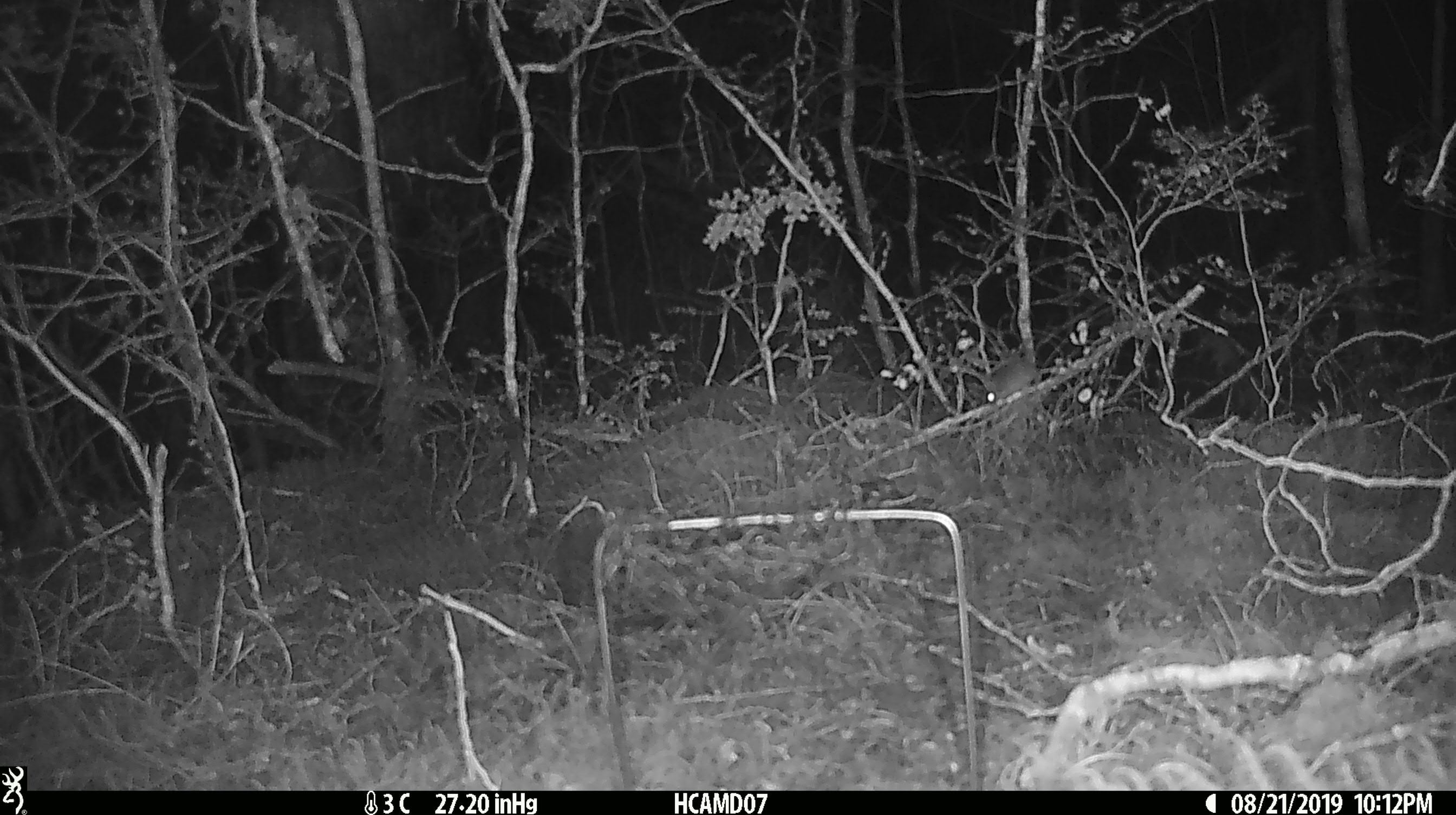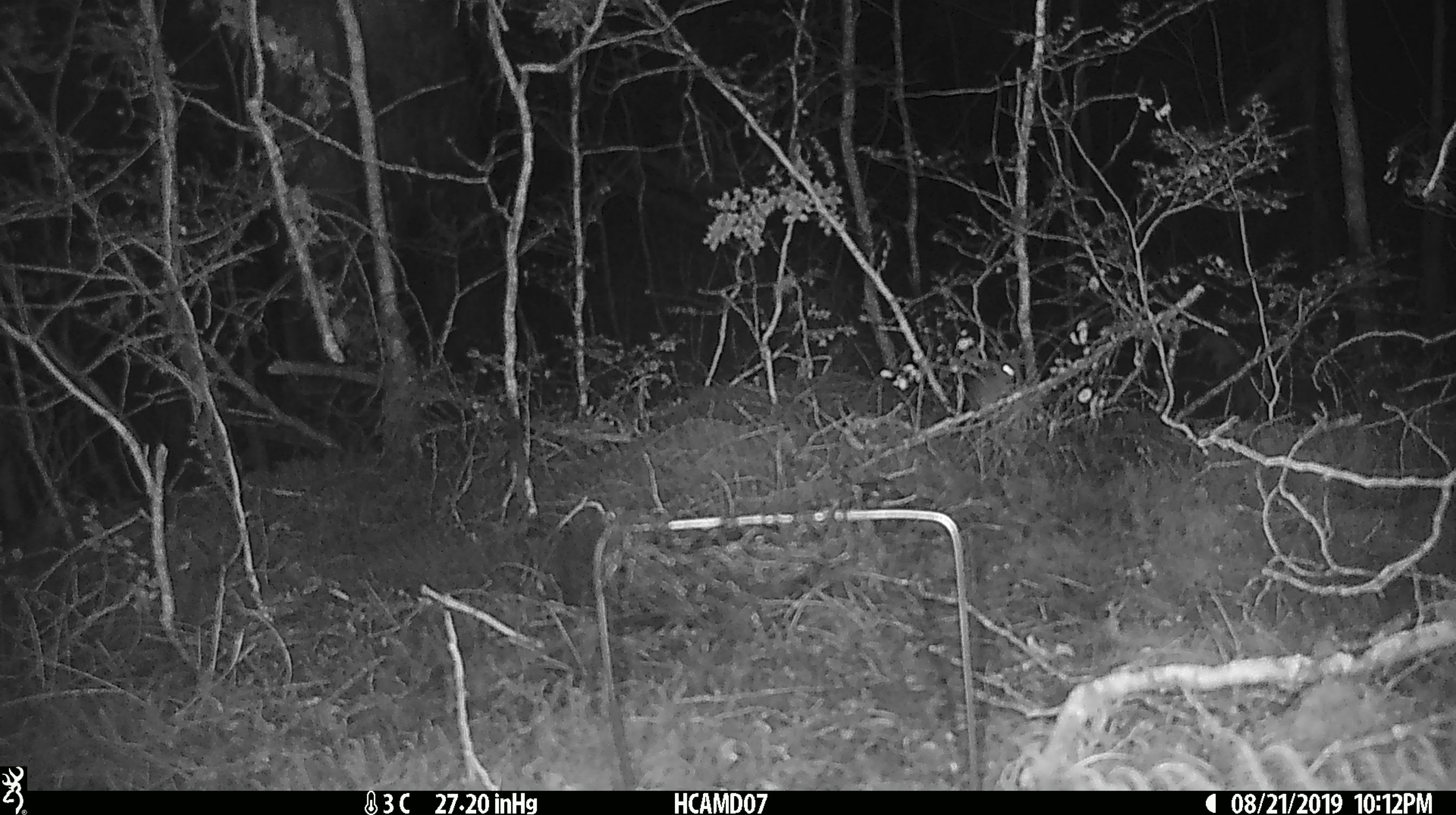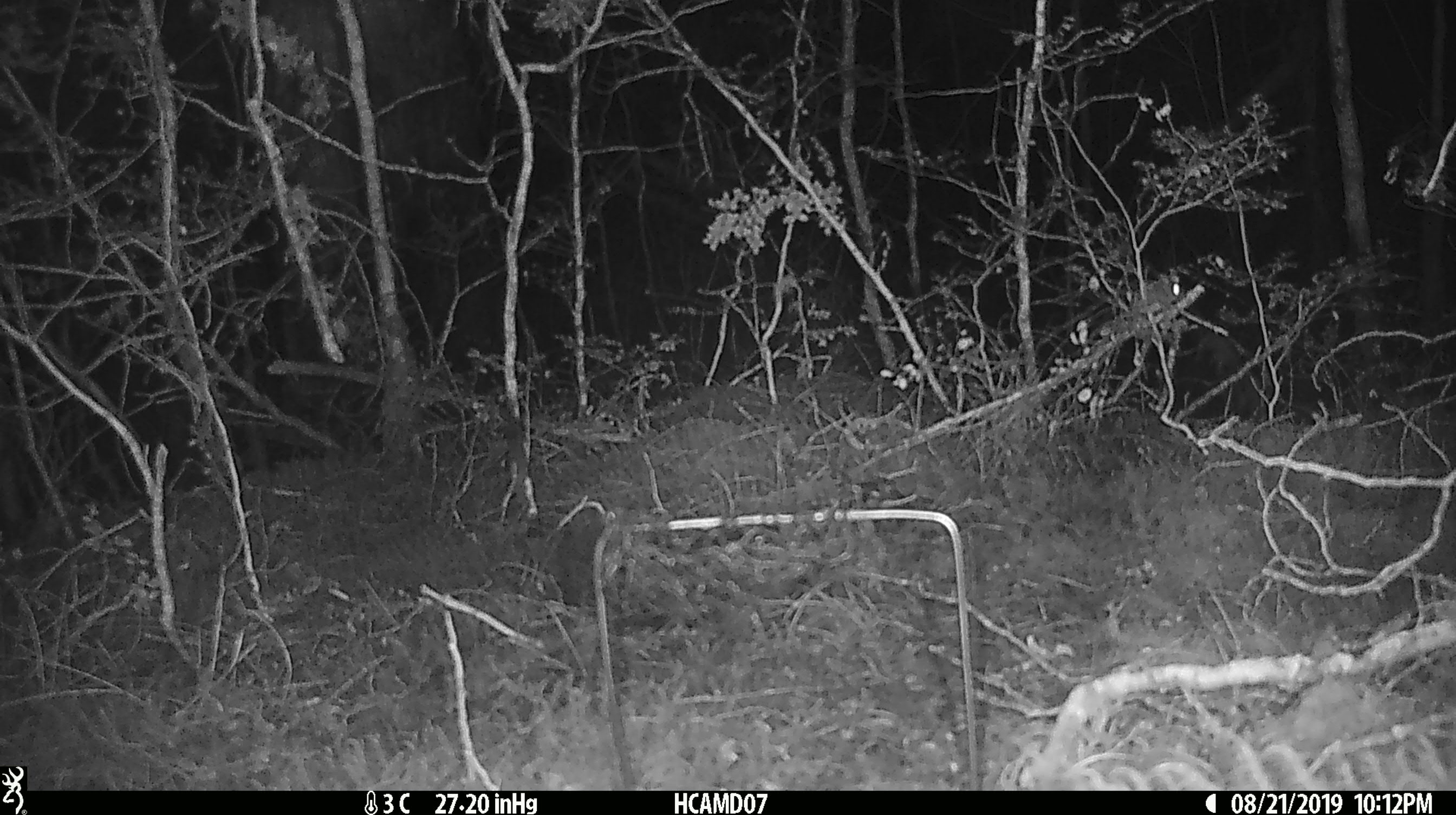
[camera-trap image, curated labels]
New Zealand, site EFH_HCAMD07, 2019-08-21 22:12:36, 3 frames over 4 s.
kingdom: Animalia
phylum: Chordata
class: Mammalia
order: Rodentia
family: Muridae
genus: Mus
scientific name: Mus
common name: mouse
Mouse (Mus).